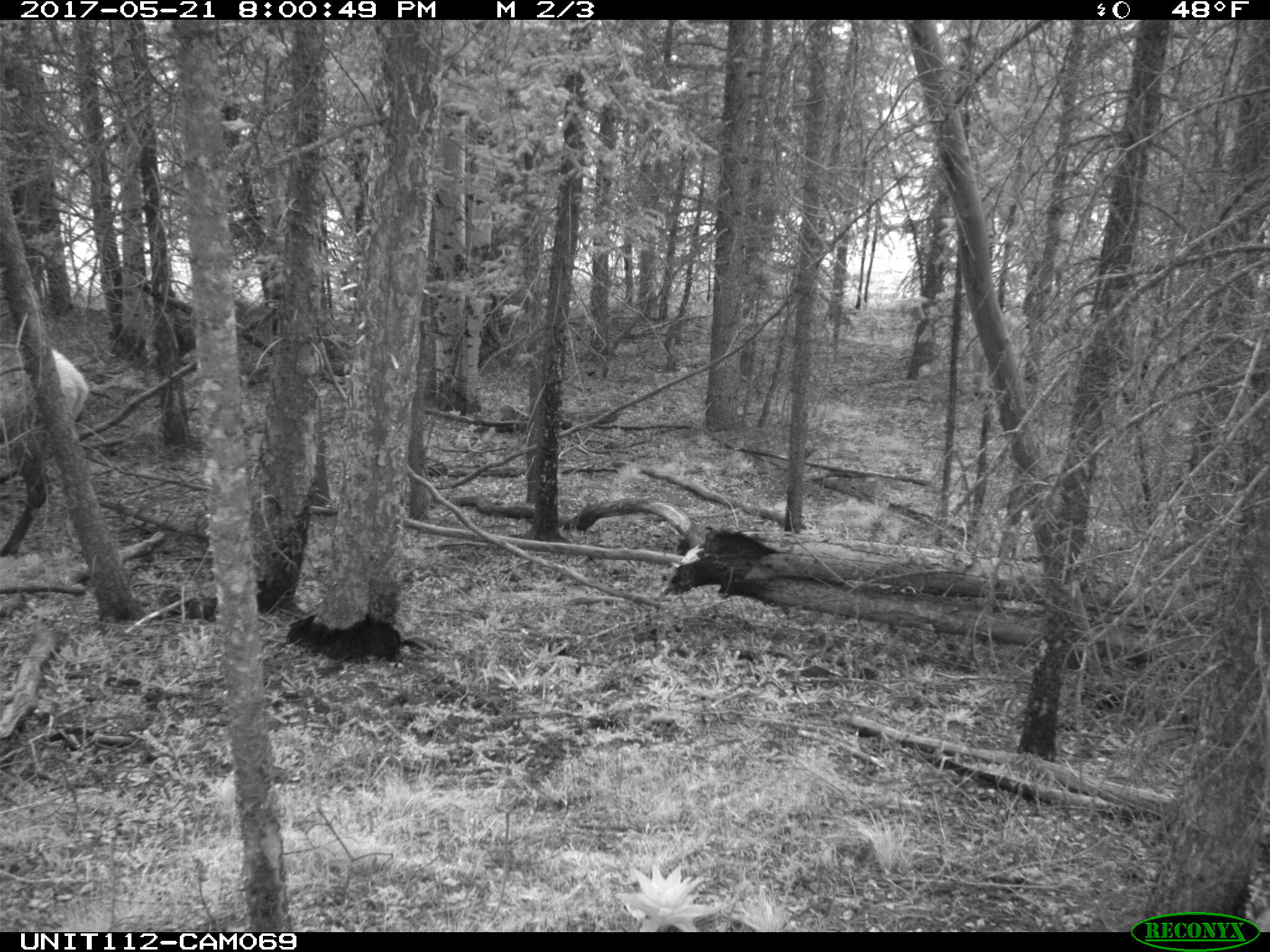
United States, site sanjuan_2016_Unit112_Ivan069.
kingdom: Animalia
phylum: Chordata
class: Mammalia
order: Artiodactyla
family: Cervidae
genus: Cervus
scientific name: Cervus elaphus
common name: red deer